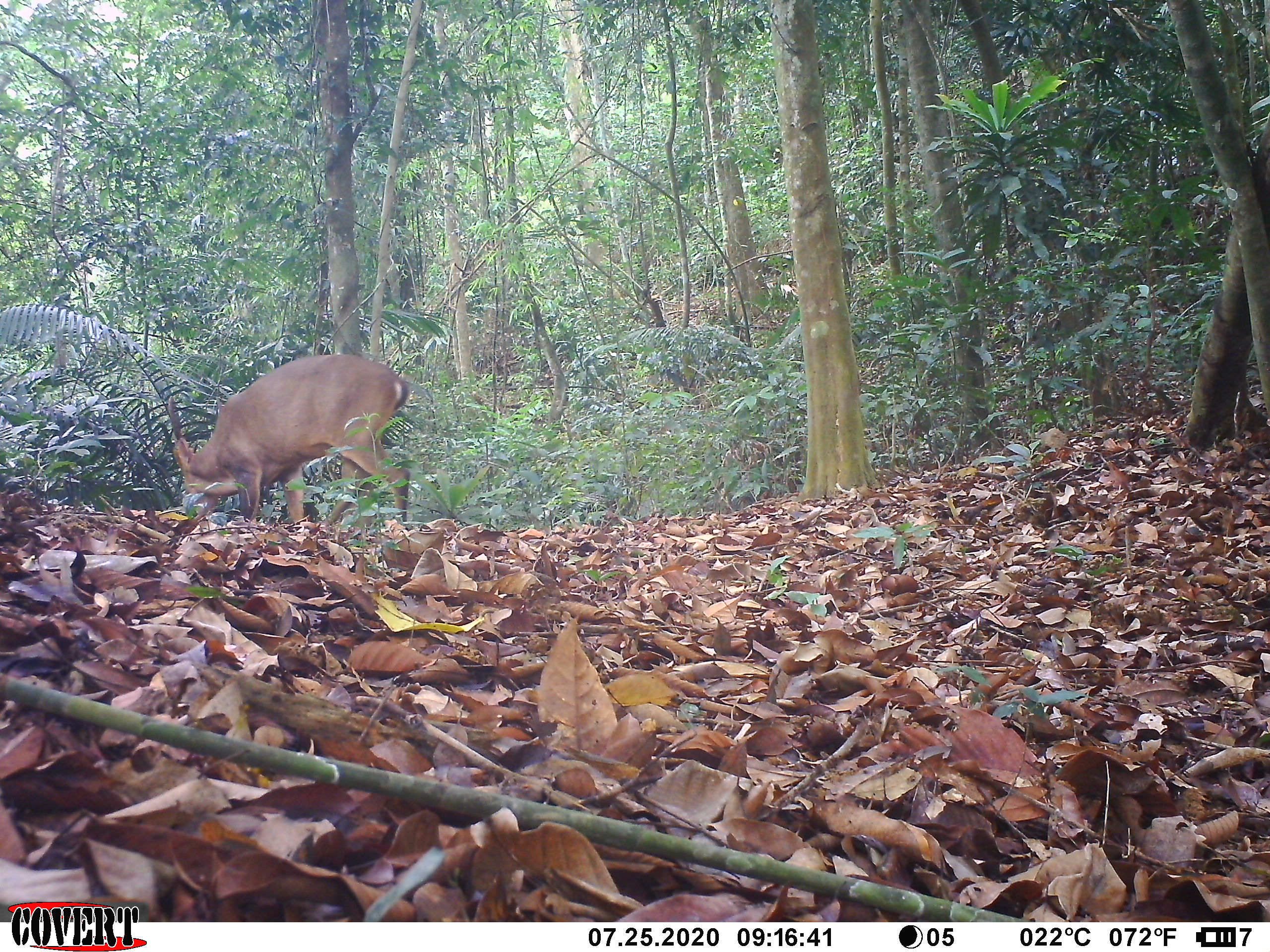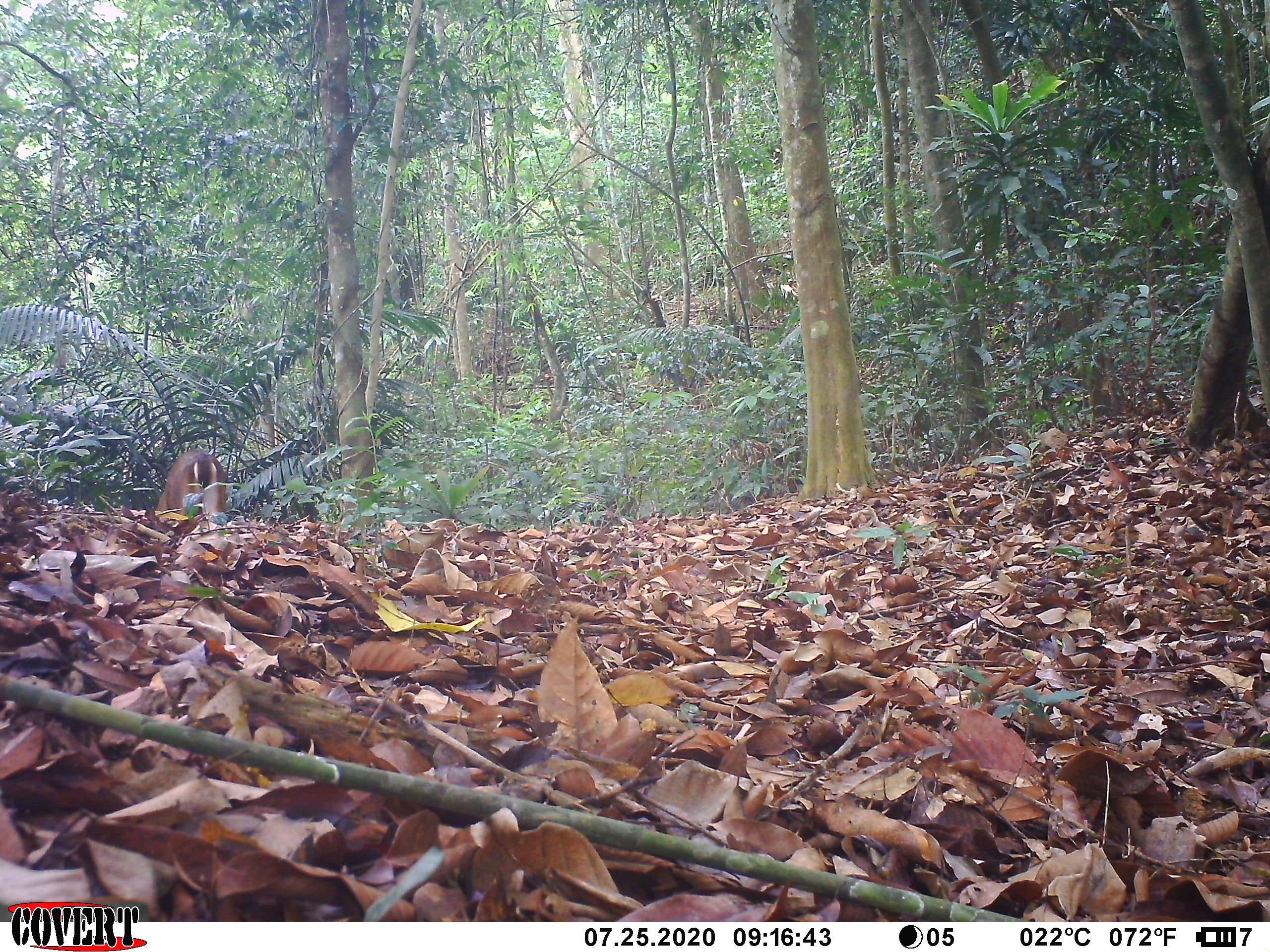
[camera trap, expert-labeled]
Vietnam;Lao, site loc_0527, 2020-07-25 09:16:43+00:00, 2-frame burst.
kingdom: Animalia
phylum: Chordata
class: Mammalia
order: Artiodactyla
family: Cervidae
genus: Muntiacus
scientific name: Muntiacus vuquangensis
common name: large-antlered muntjac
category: large antlered muntjac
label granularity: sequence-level